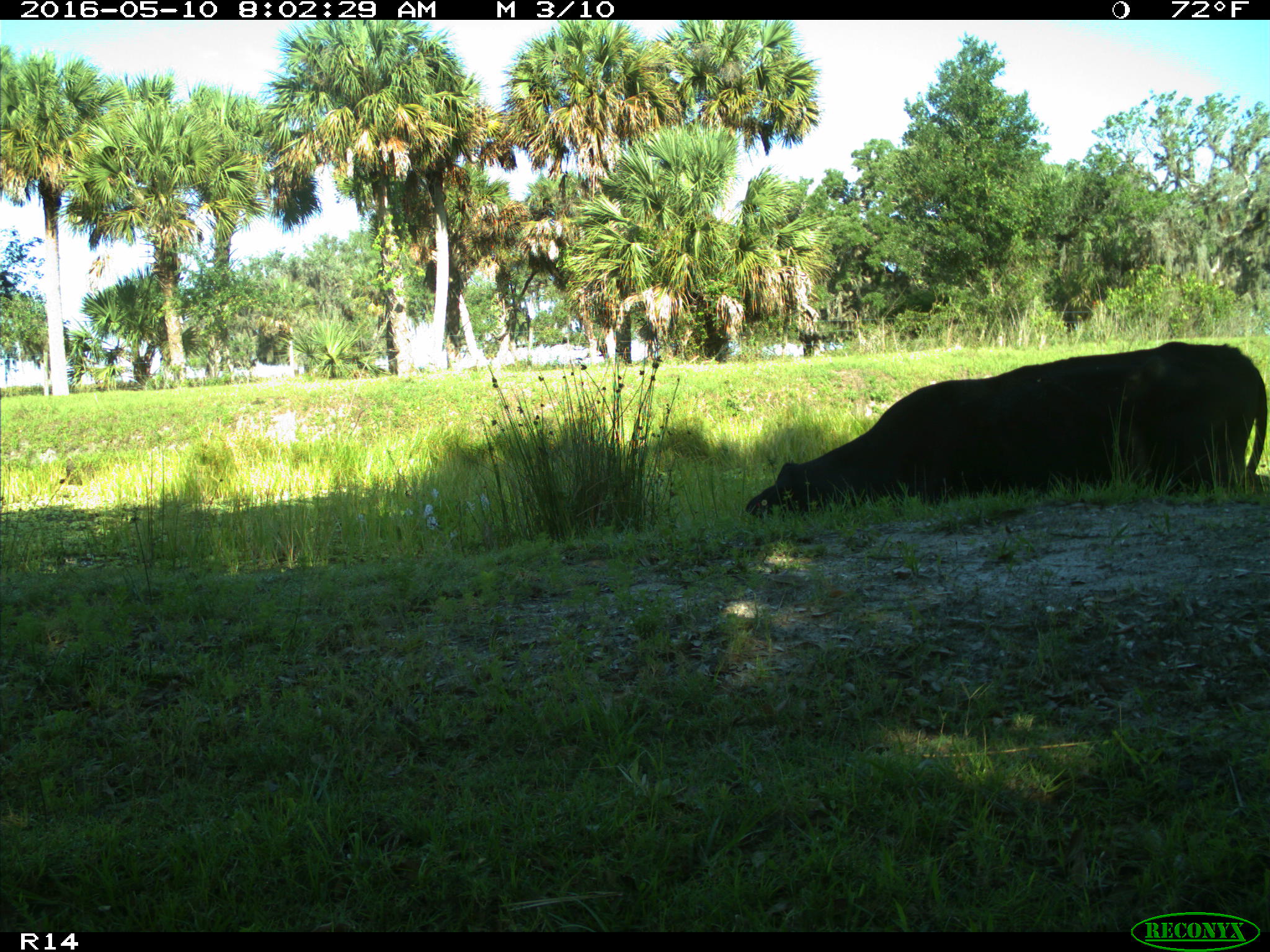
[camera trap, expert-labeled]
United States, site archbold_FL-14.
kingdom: Animalia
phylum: Chordata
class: Mammalia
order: Artiodactyla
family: Bovidae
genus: Bos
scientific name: Bos taurus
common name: domestic cow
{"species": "Bos taurus (domestic cow)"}